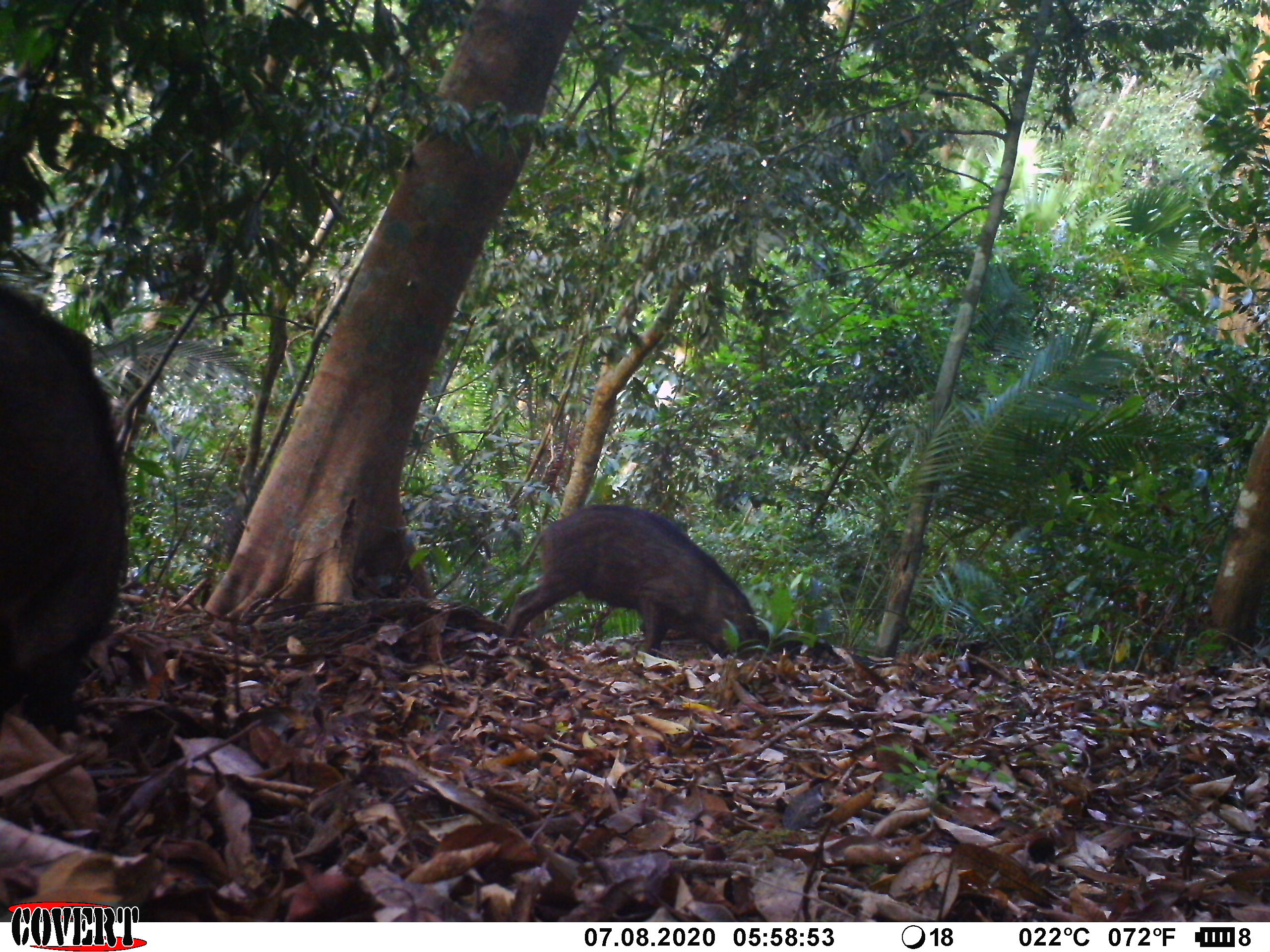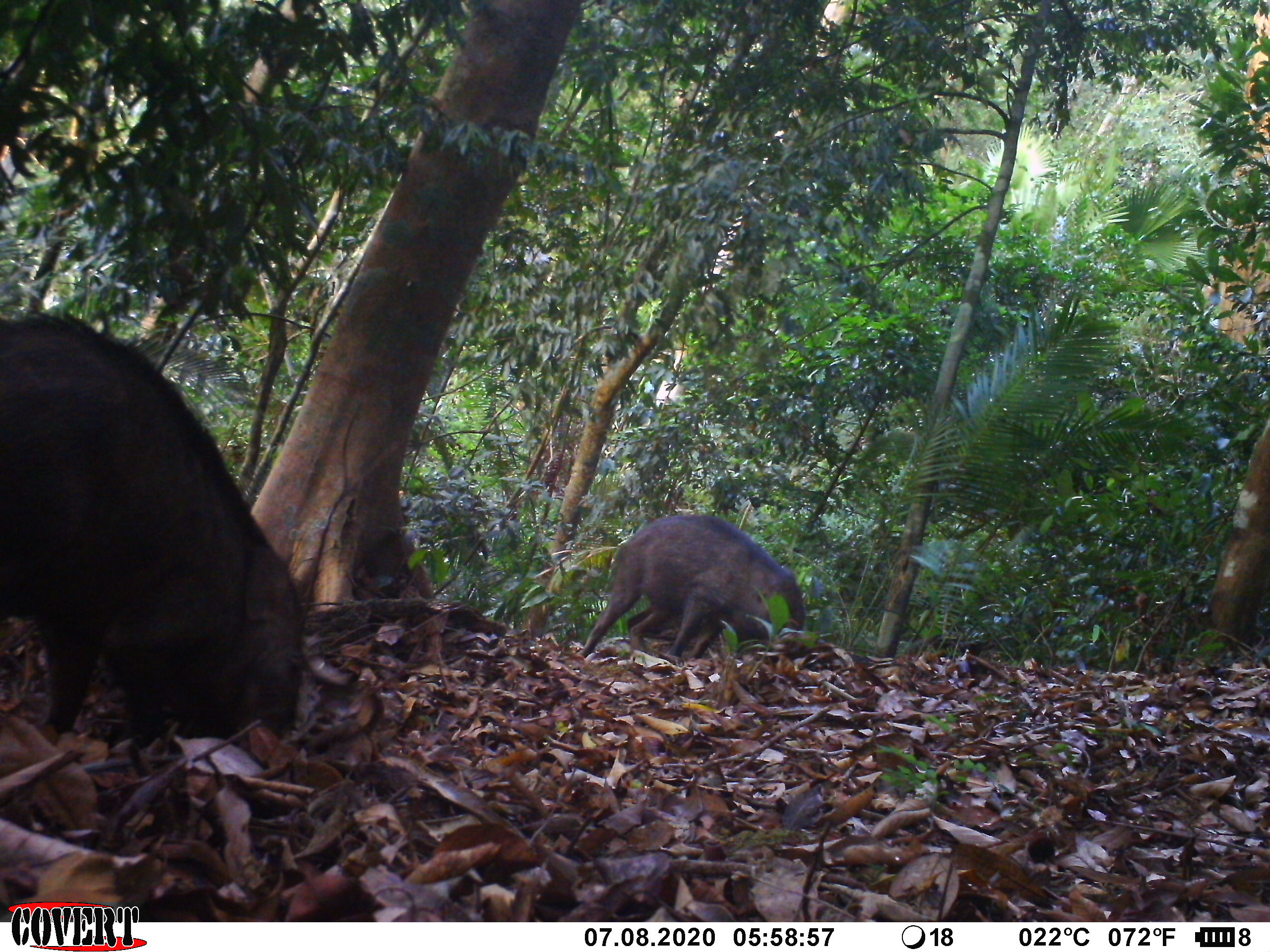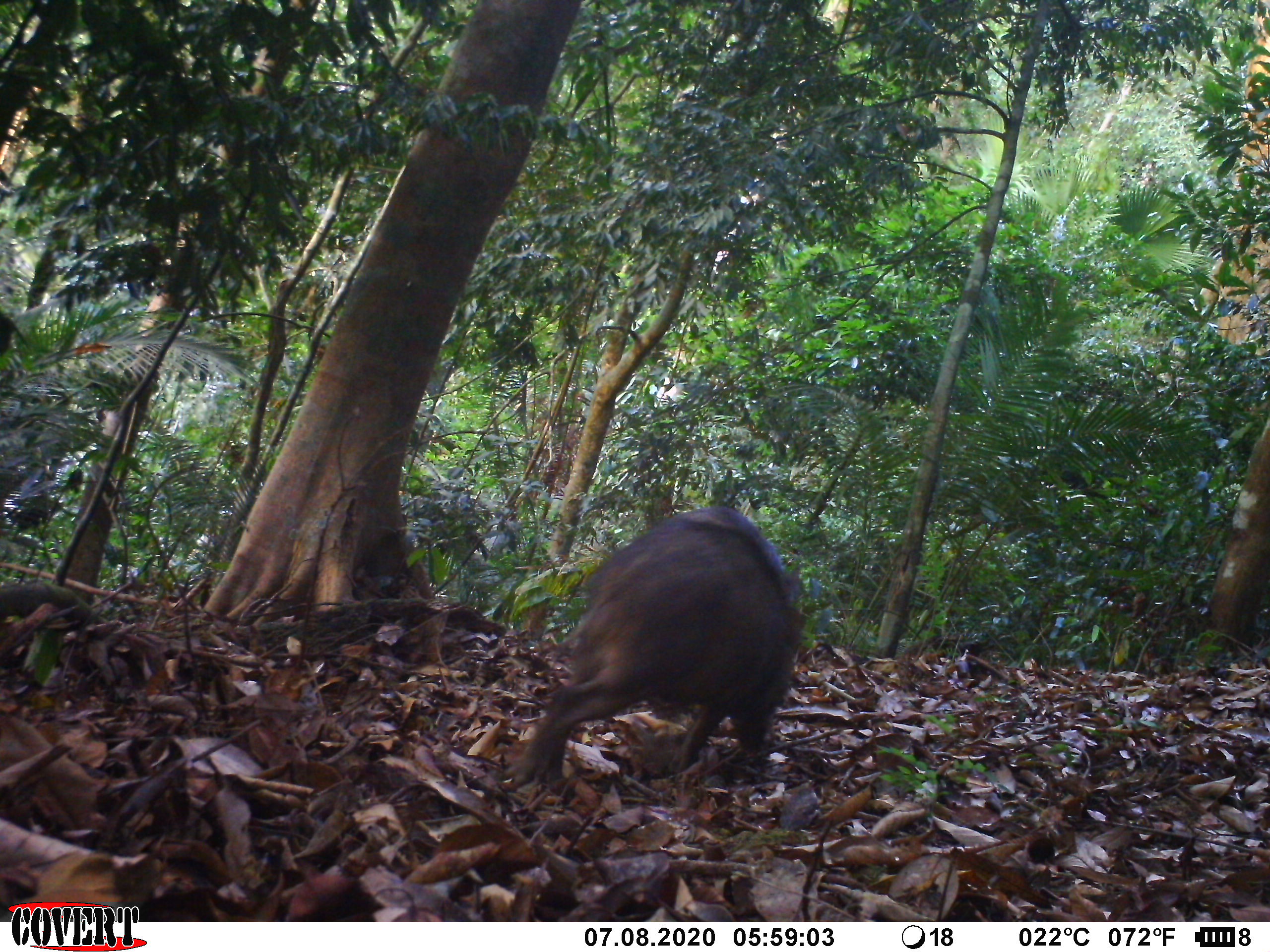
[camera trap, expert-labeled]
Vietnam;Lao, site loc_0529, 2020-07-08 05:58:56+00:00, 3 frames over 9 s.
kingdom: Animalia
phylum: Chordata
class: Mammalia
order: Artiodactyla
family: Suidae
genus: Sus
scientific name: Sus scrofa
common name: eurasian wild pig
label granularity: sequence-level